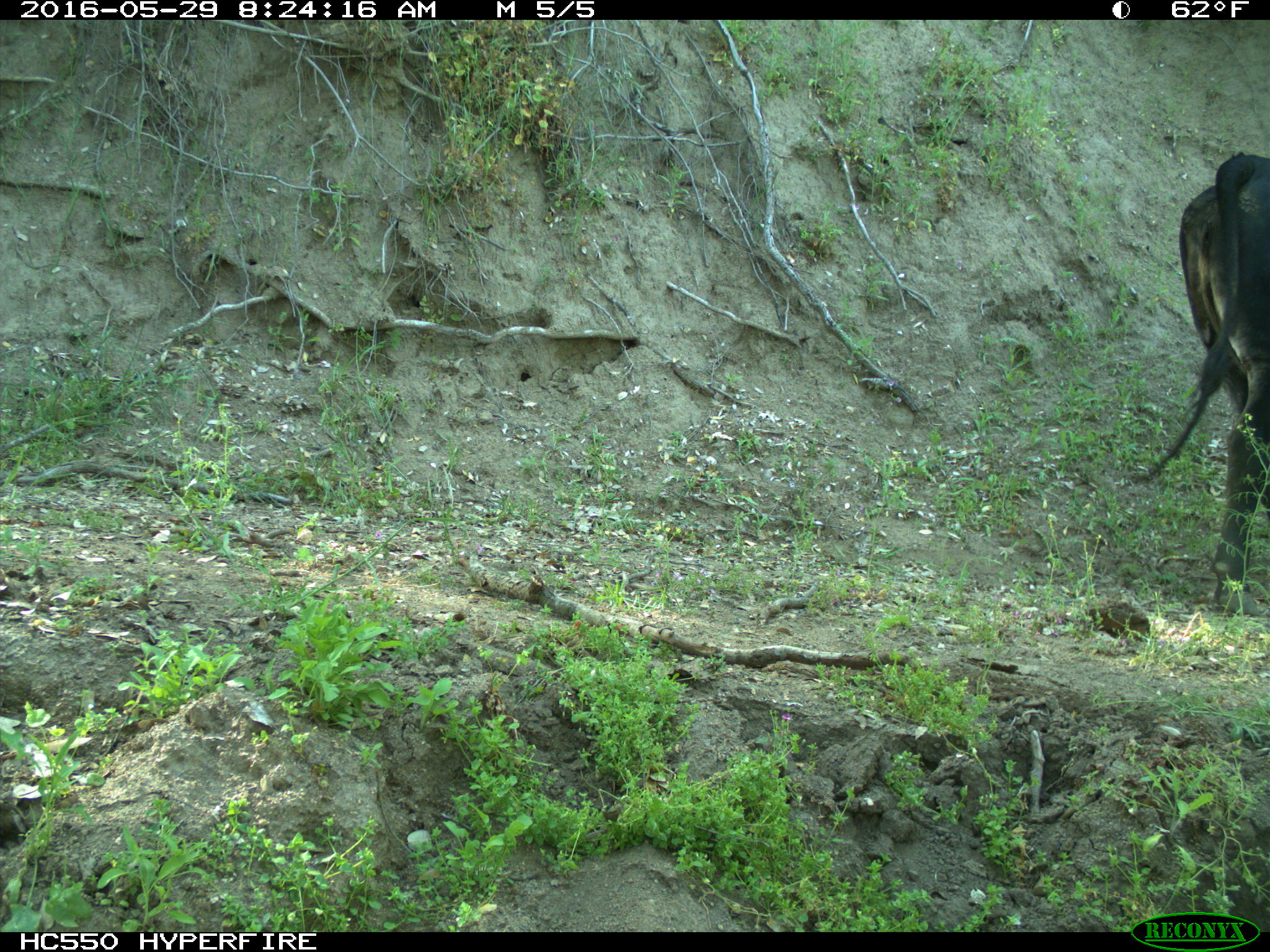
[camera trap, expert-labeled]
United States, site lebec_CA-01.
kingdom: Animalia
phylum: Chordata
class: Mammalia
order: Artiodactyla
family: Bovidae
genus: Bos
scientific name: Bos taurus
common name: domestic cow